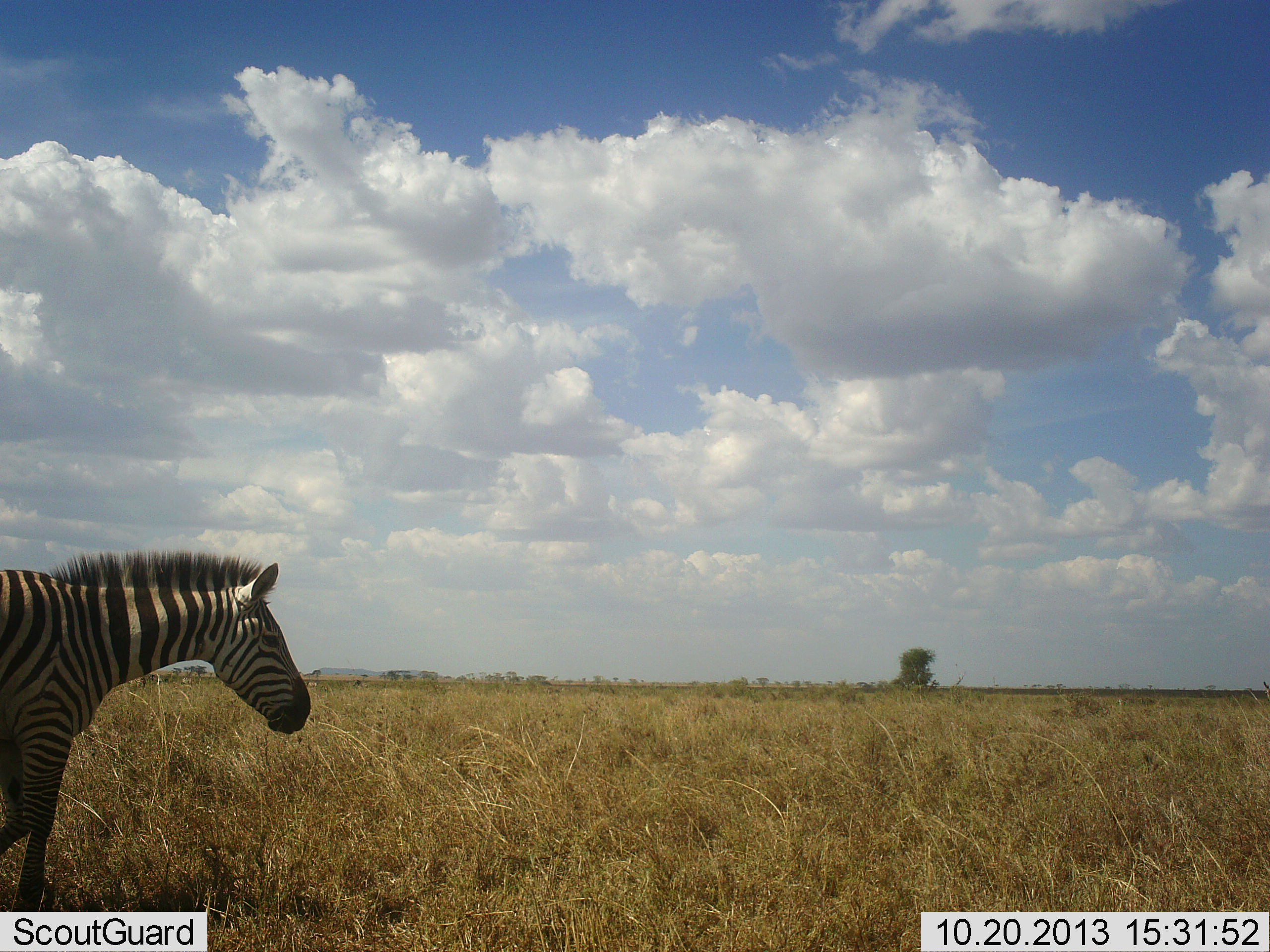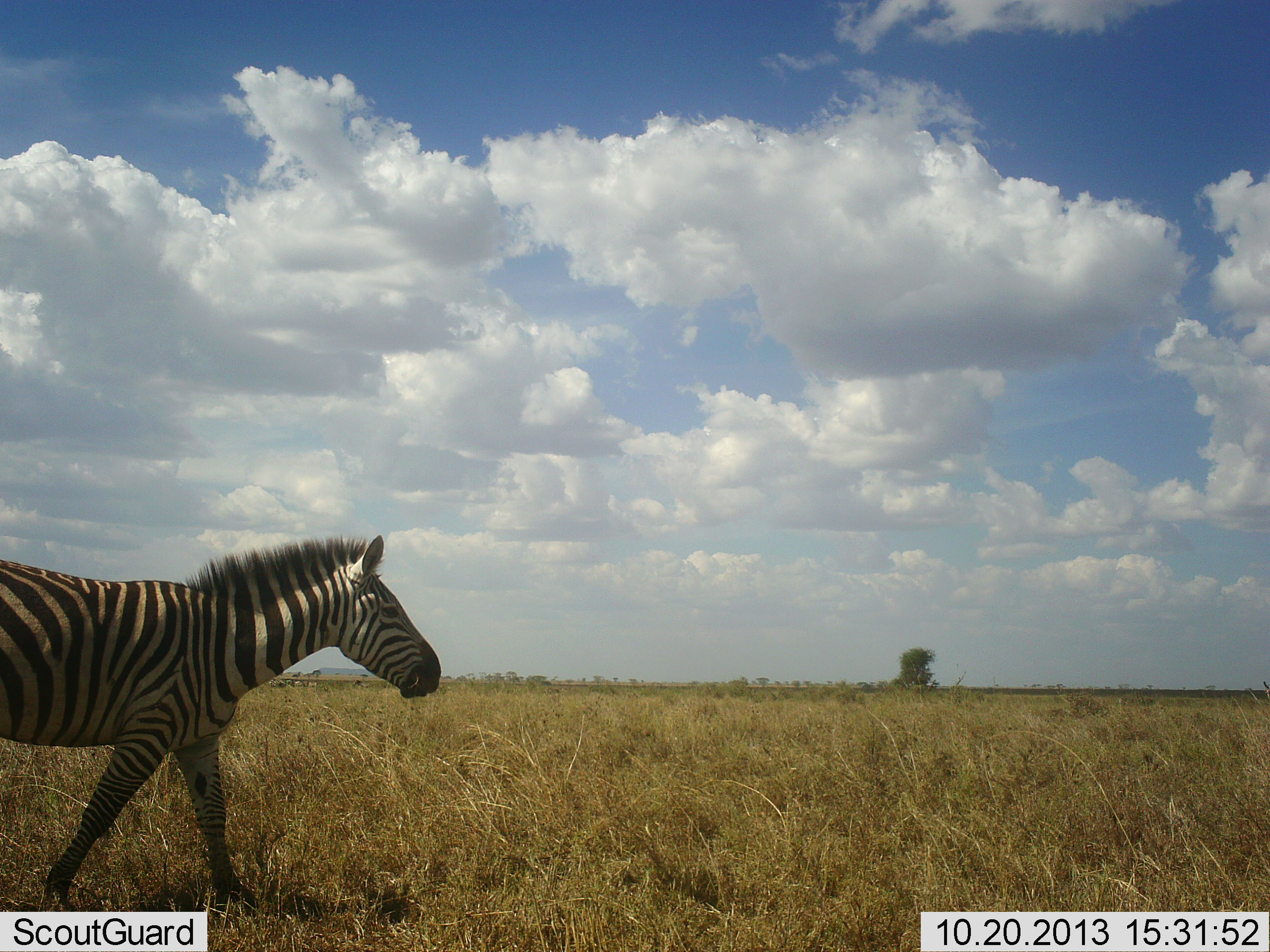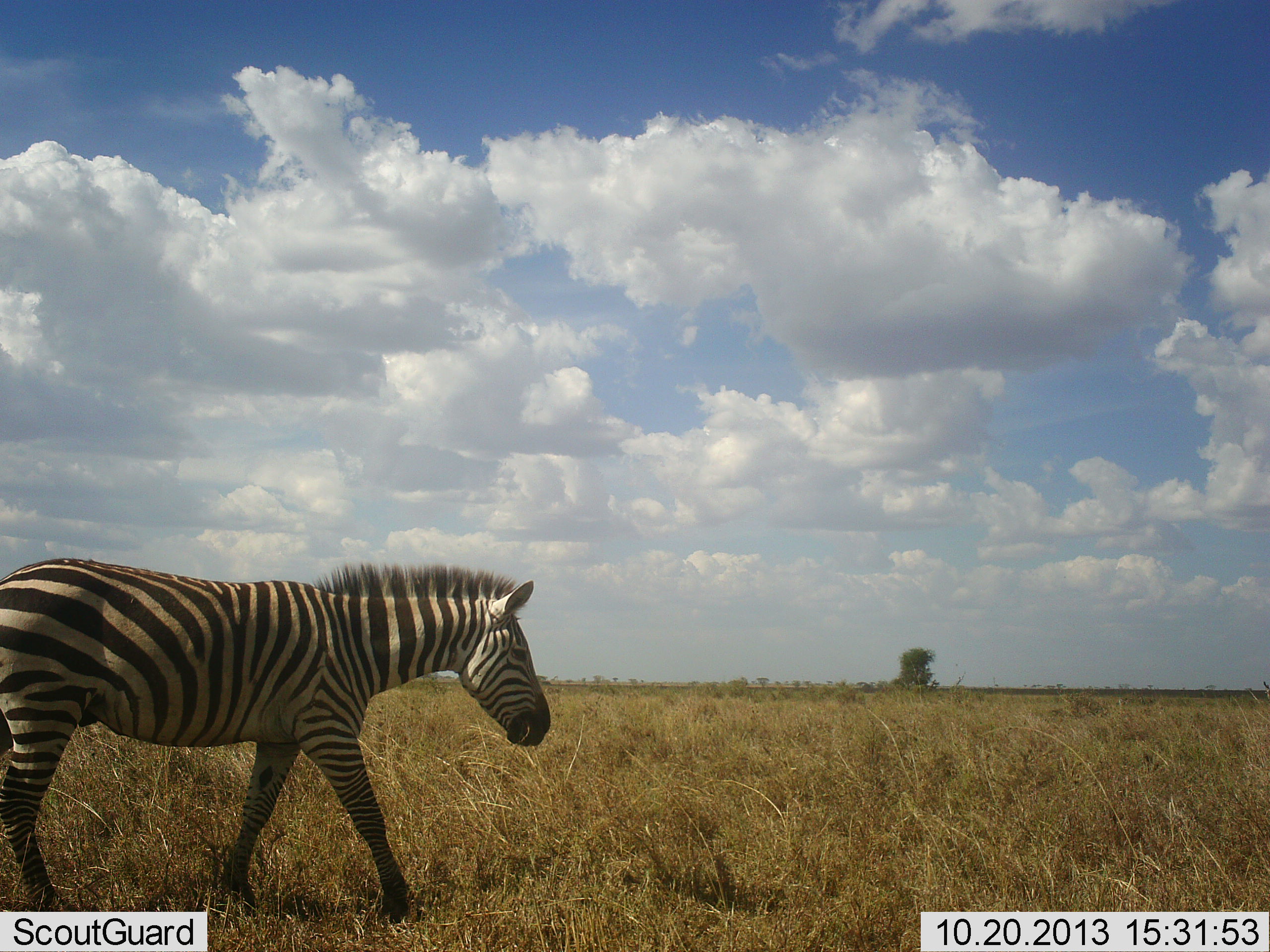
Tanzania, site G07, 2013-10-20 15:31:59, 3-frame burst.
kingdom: Animalia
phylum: Chordata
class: Mammalia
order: Perissodactyla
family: Equidae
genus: Equus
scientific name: Equus quagga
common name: plains zebra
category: zebra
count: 1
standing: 7%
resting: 0%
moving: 93%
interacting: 0%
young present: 0%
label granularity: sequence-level